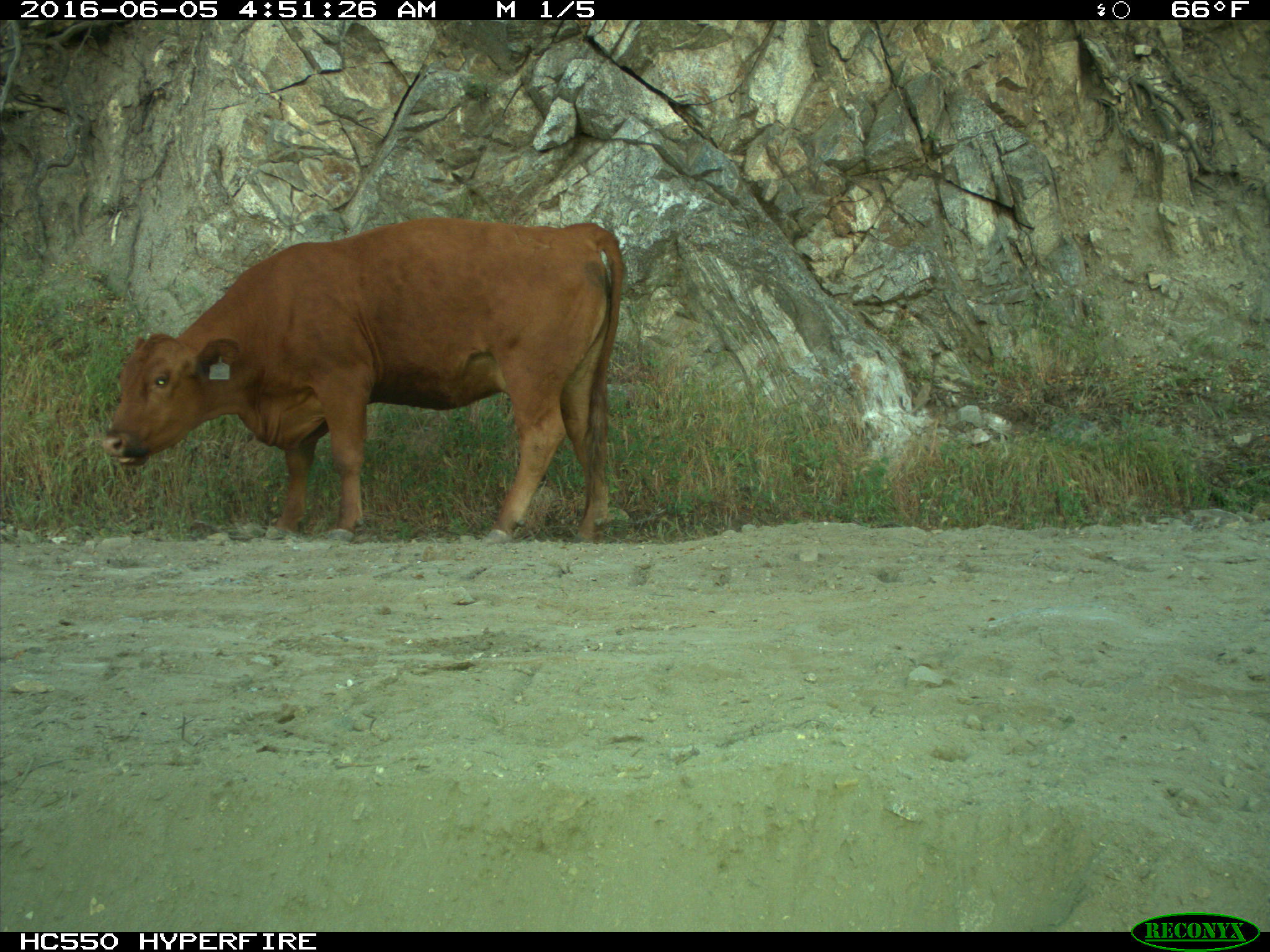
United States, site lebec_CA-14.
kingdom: Animalia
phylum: Chordata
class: Mammalia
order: Artiodactyla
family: Bovidae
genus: Bos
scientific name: Bos taurus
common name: domestic cow